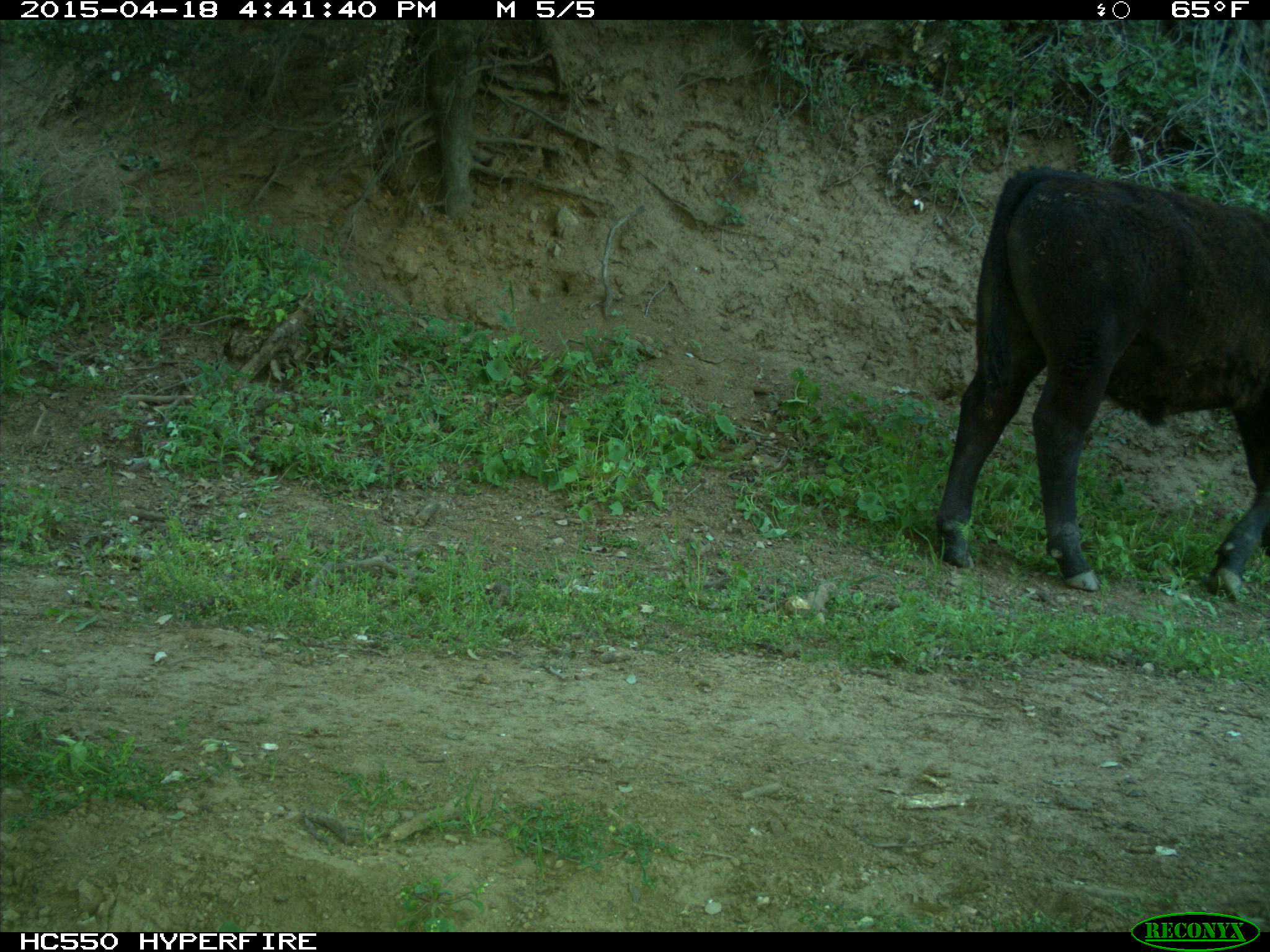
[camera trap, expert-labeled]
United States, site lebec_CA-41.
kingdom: Animalia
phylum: Chordata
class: Mammalia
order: Artiodactyla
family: Bovidae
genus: Bos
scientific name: Bos taurus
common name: domestic cow